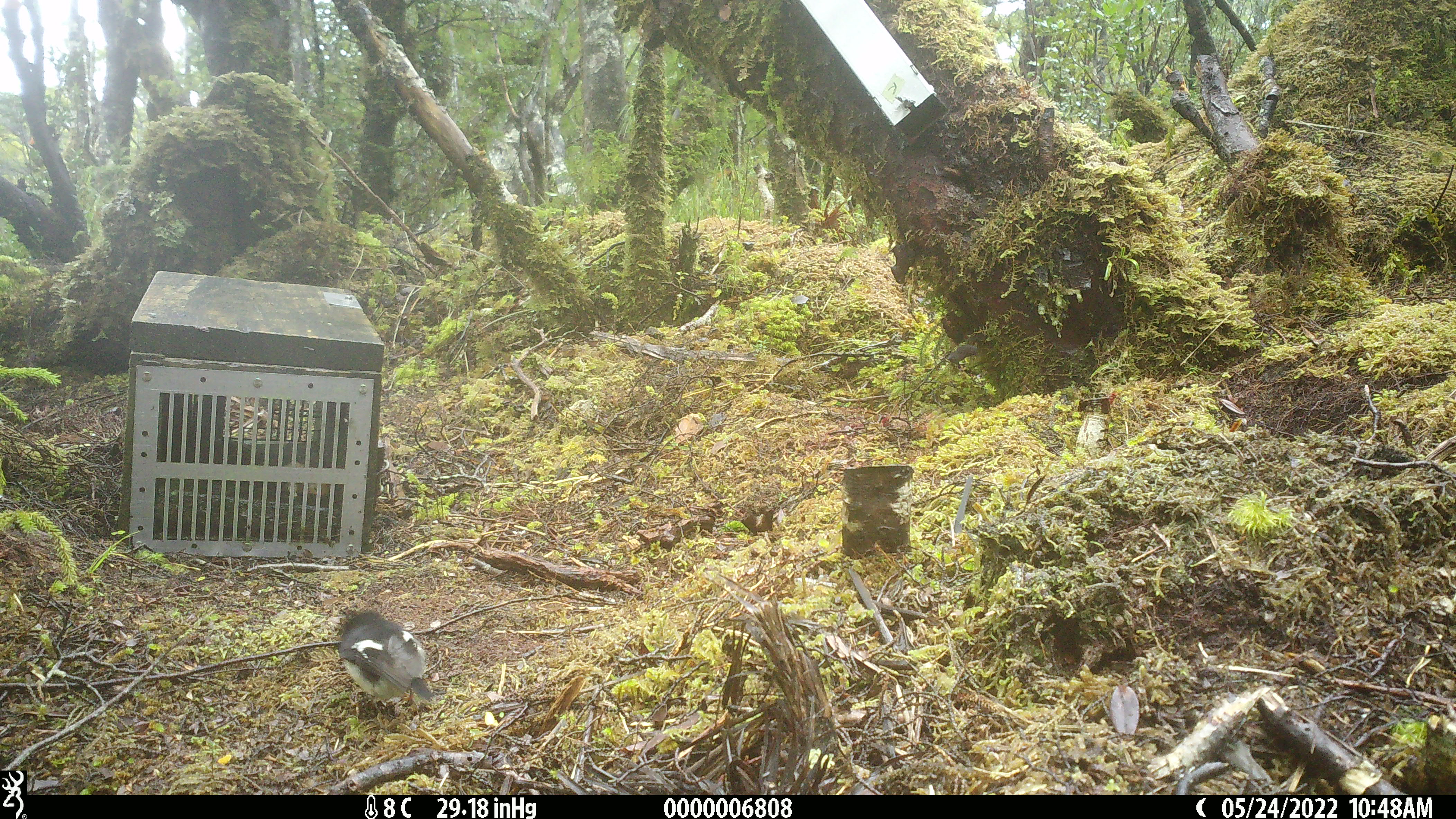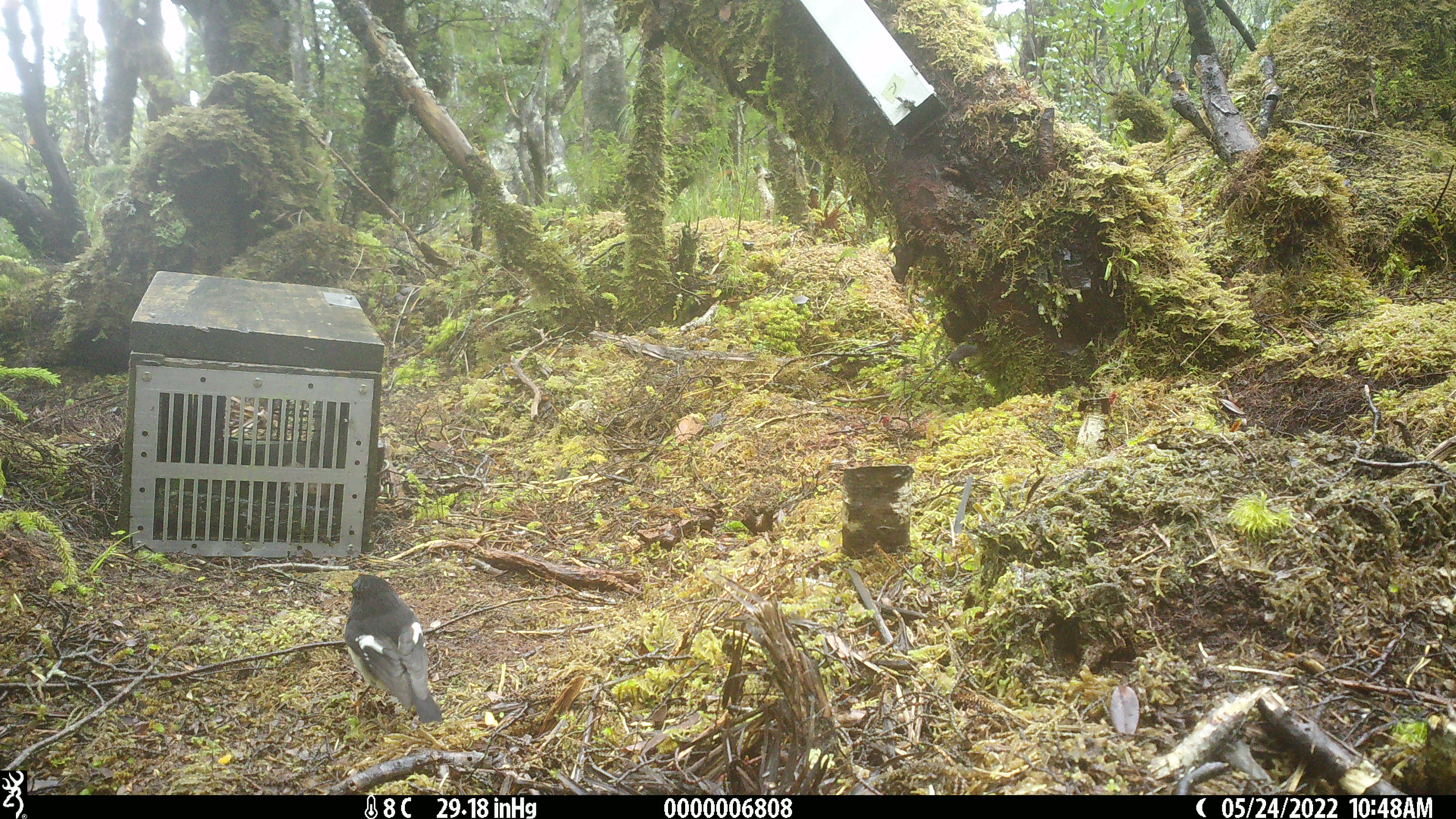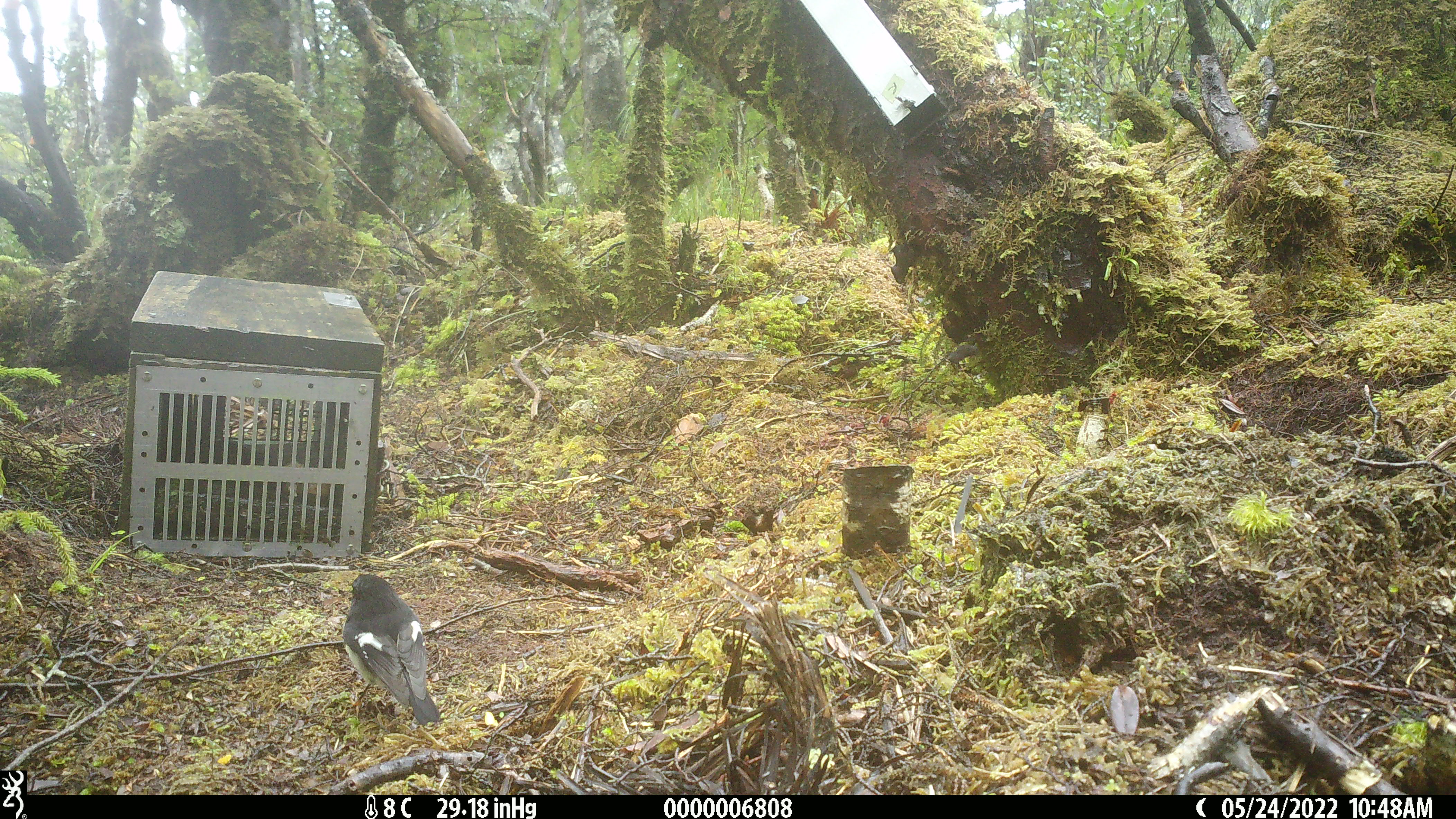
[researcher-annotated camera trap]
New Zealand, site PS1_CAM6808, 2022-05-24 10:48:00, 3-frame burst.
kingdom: Animalia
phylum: Chordata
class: Aves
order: Passeriformes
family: Petroicidae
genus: Petroica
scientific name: Petroica macrocephala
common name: tomtit